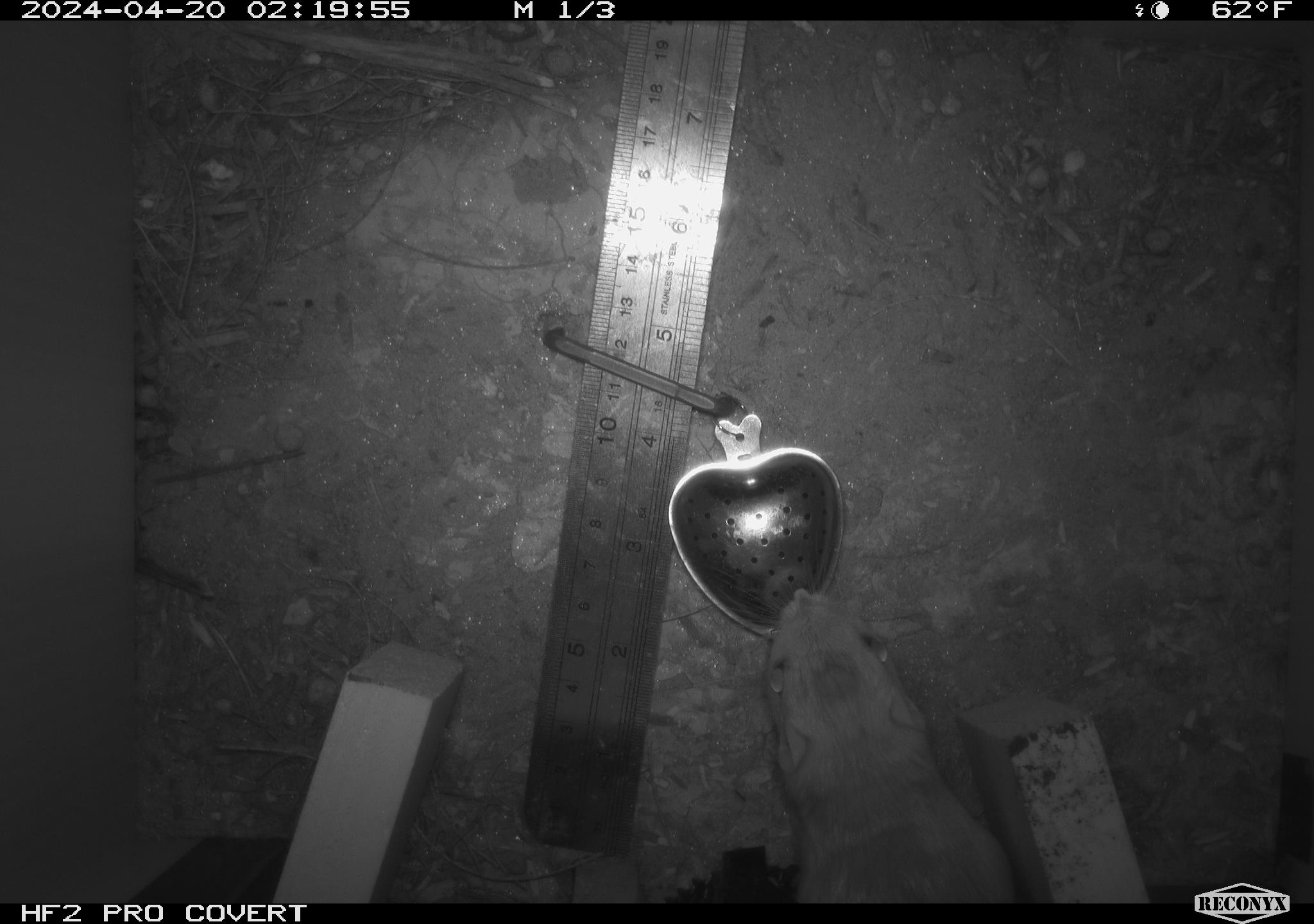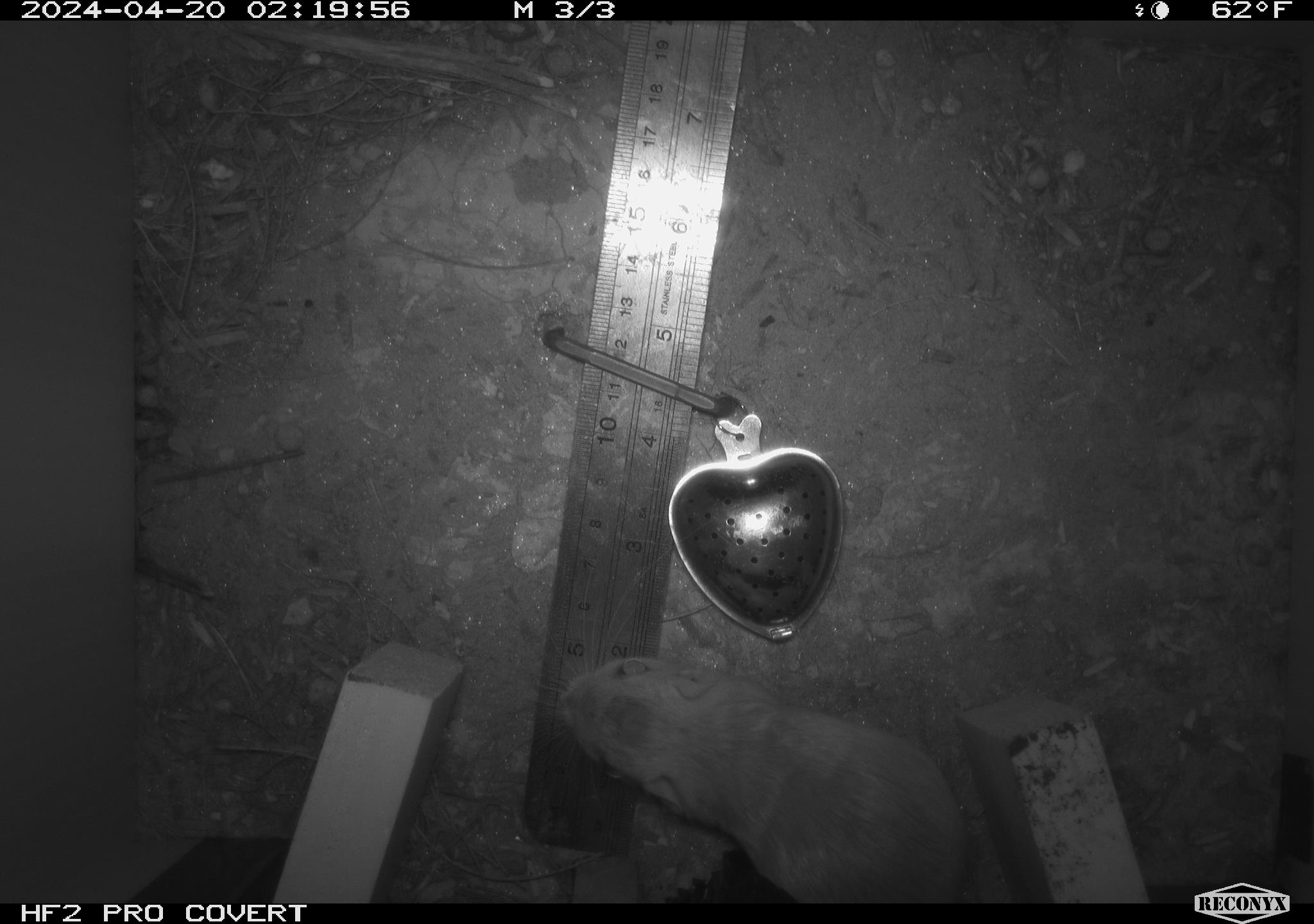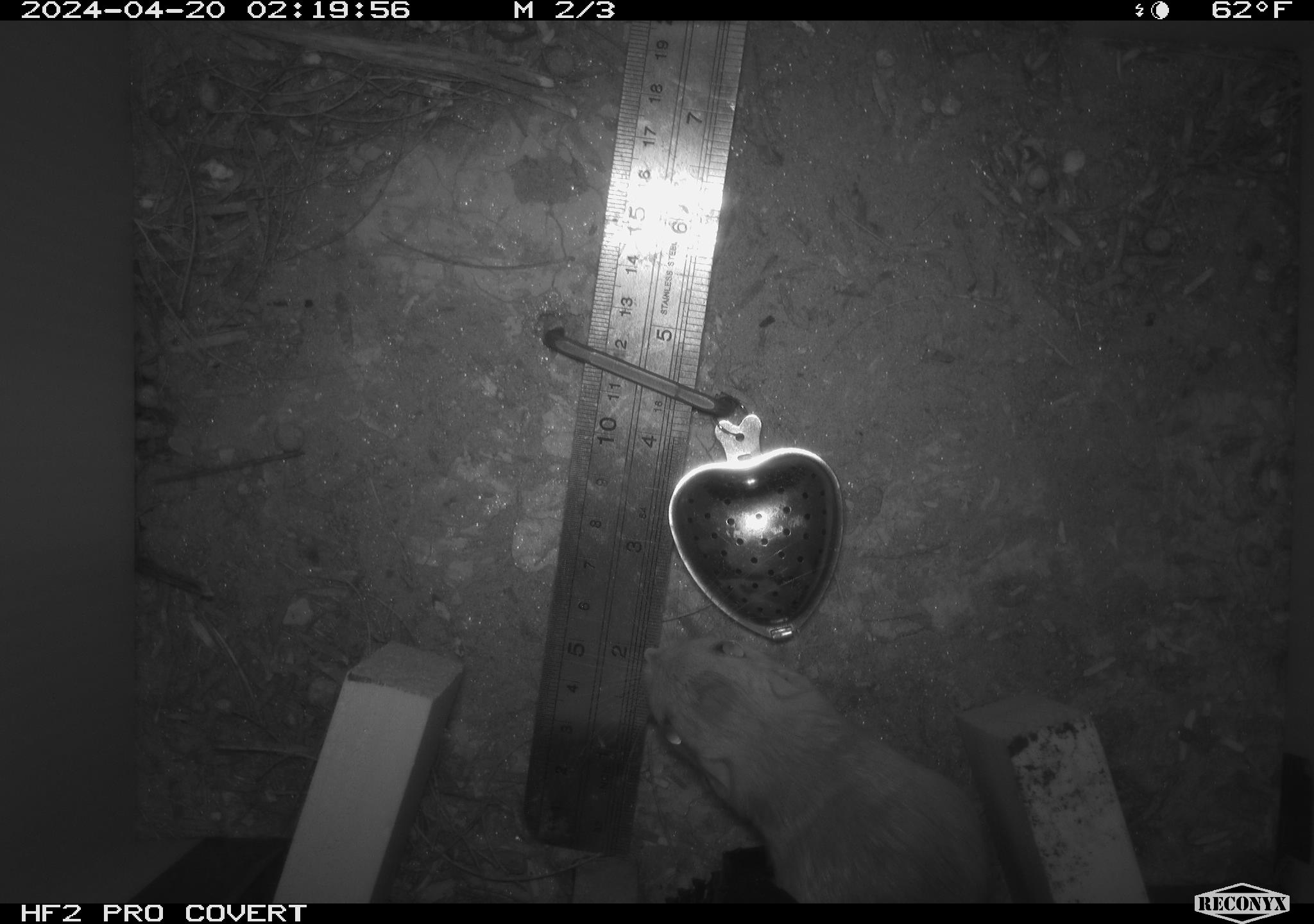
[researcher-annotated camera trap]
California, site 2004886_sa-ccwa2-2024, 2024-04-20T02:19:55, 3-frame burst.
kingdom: Animalia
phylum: Chordata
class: Mammalia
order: Rodentia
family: Heteromyidae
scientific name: Heteromyidae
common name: kangaroo rats and pocket mice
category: heteromyidae family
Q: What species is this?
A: Heteromyidae family (kangaroo rats and pocket mice) (Heteromyidae).